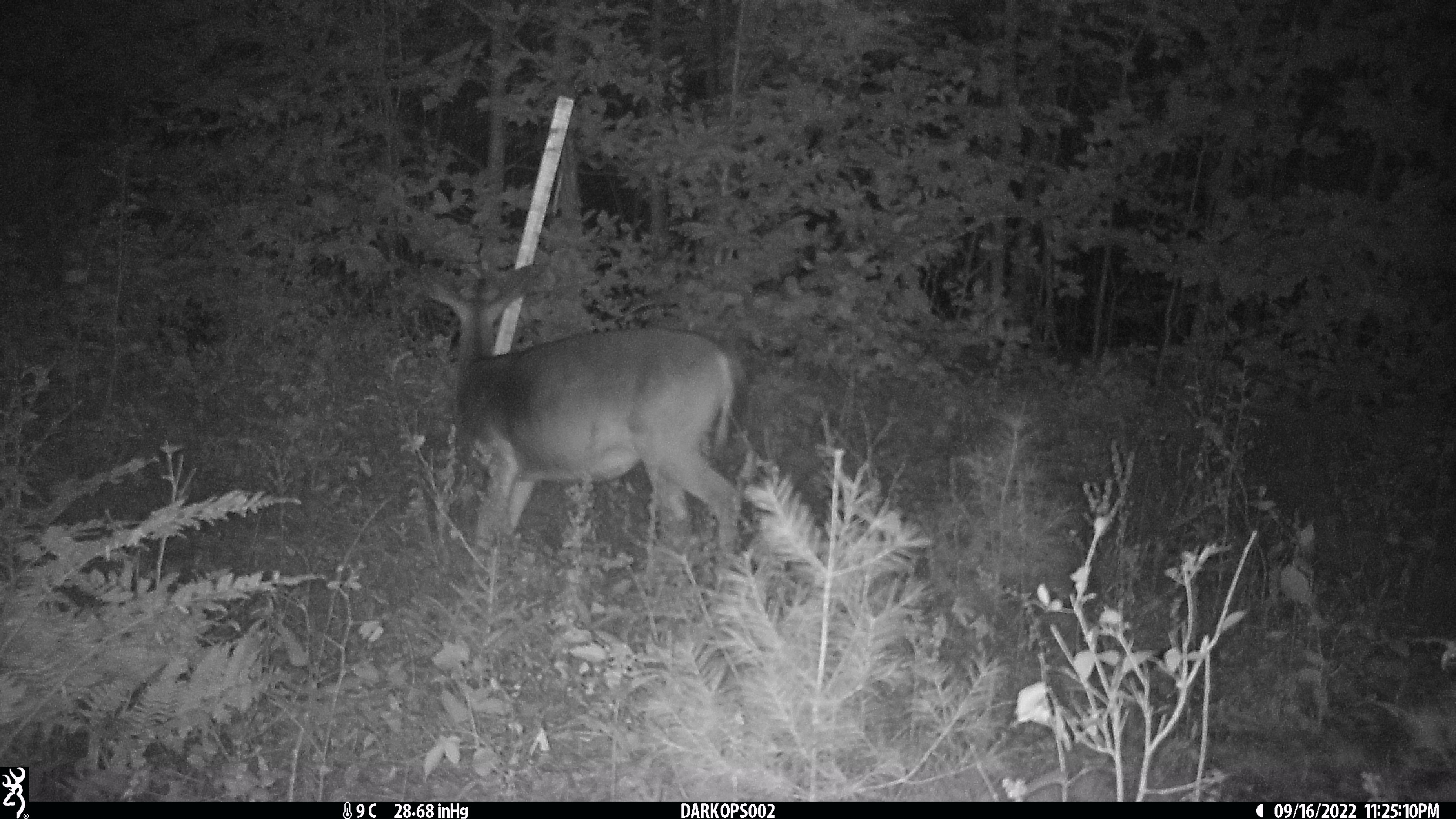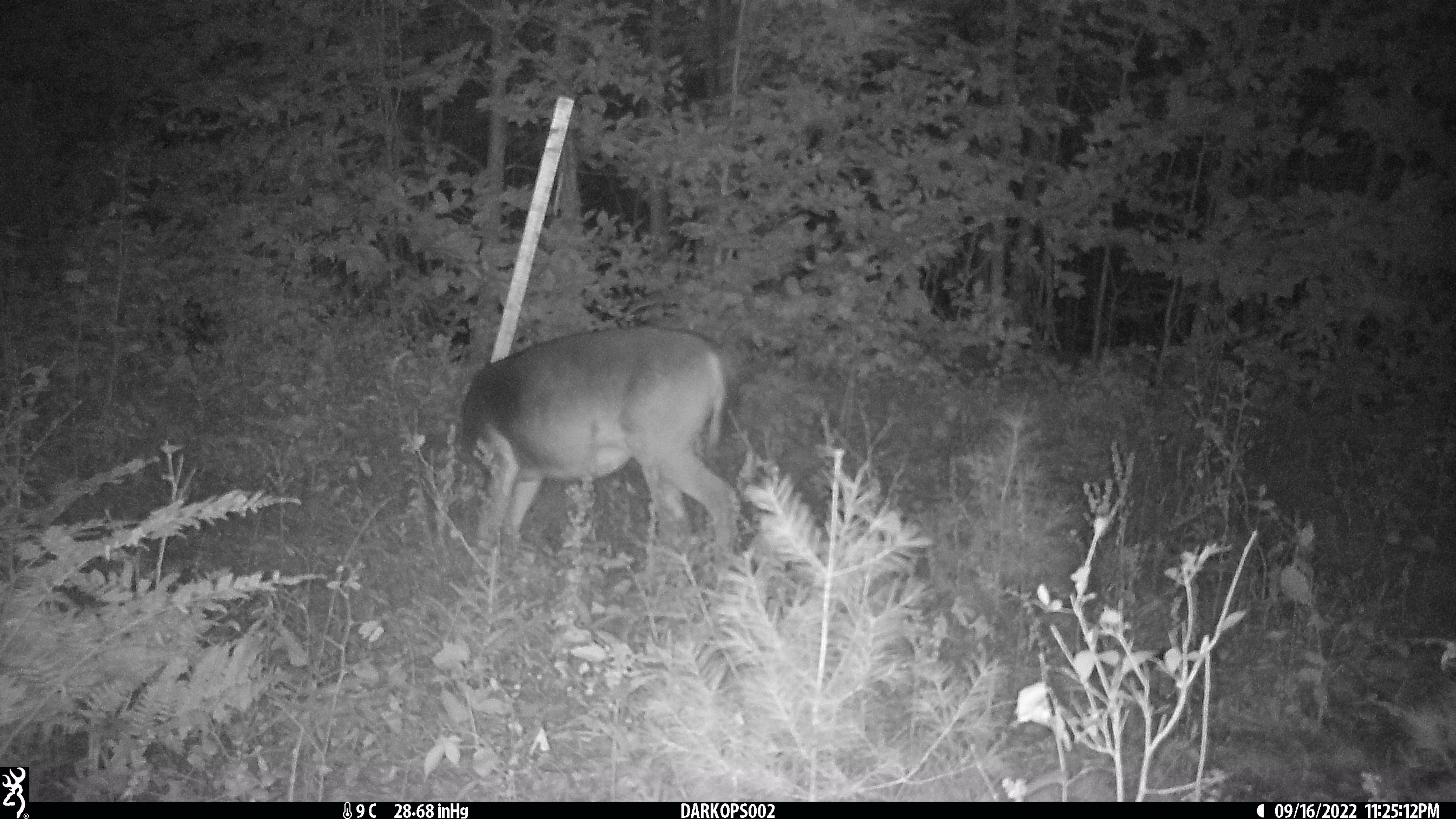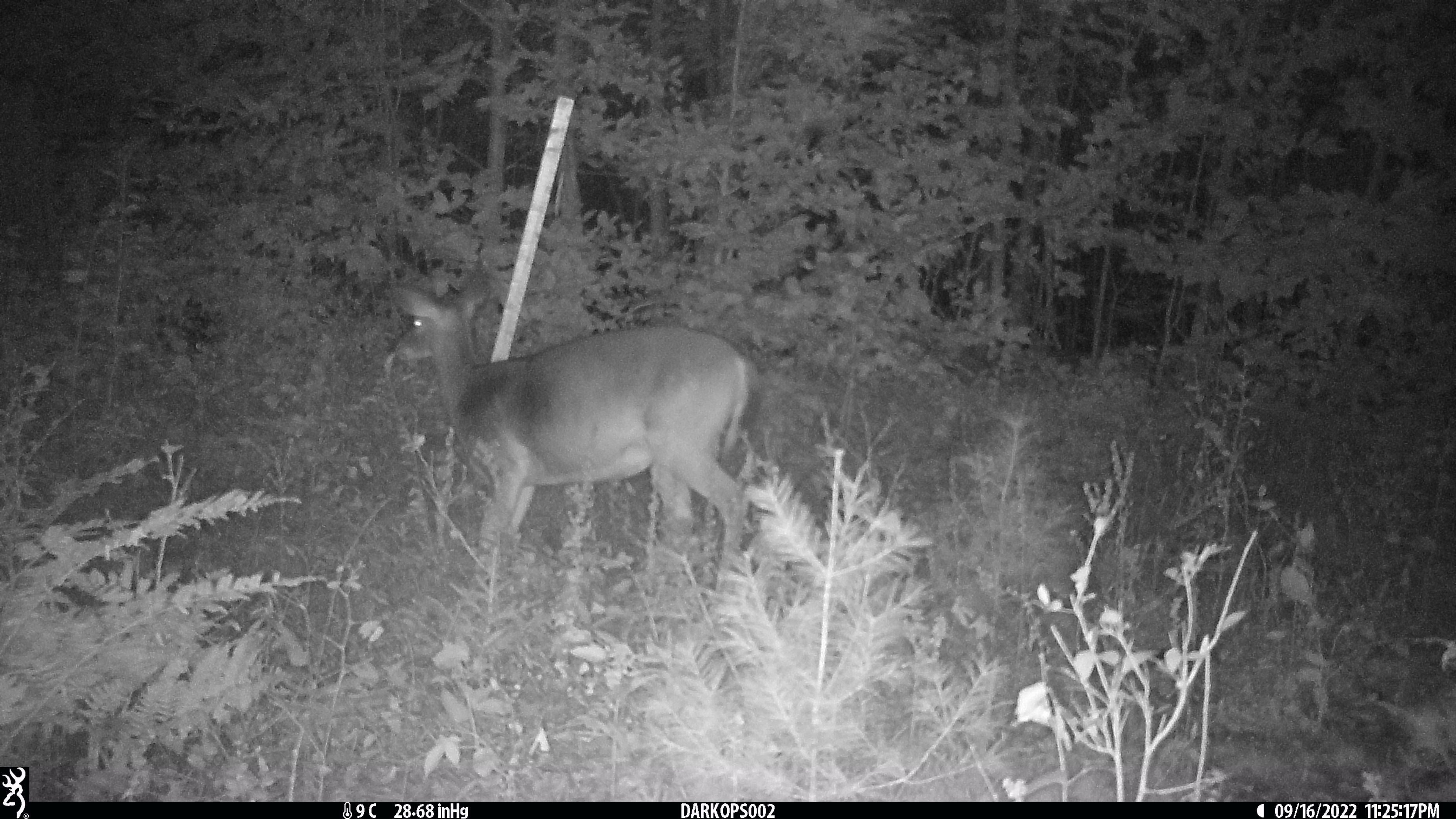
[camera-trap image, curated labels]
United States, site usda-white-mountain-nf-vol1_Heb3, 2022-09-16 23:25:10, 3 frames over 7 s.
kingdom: Animalia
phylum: Chordata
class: Mammalia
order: Artiodactyla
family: Cervidae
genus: Odocoileus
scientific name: Odocoileus virginianus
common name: white-tailed deer